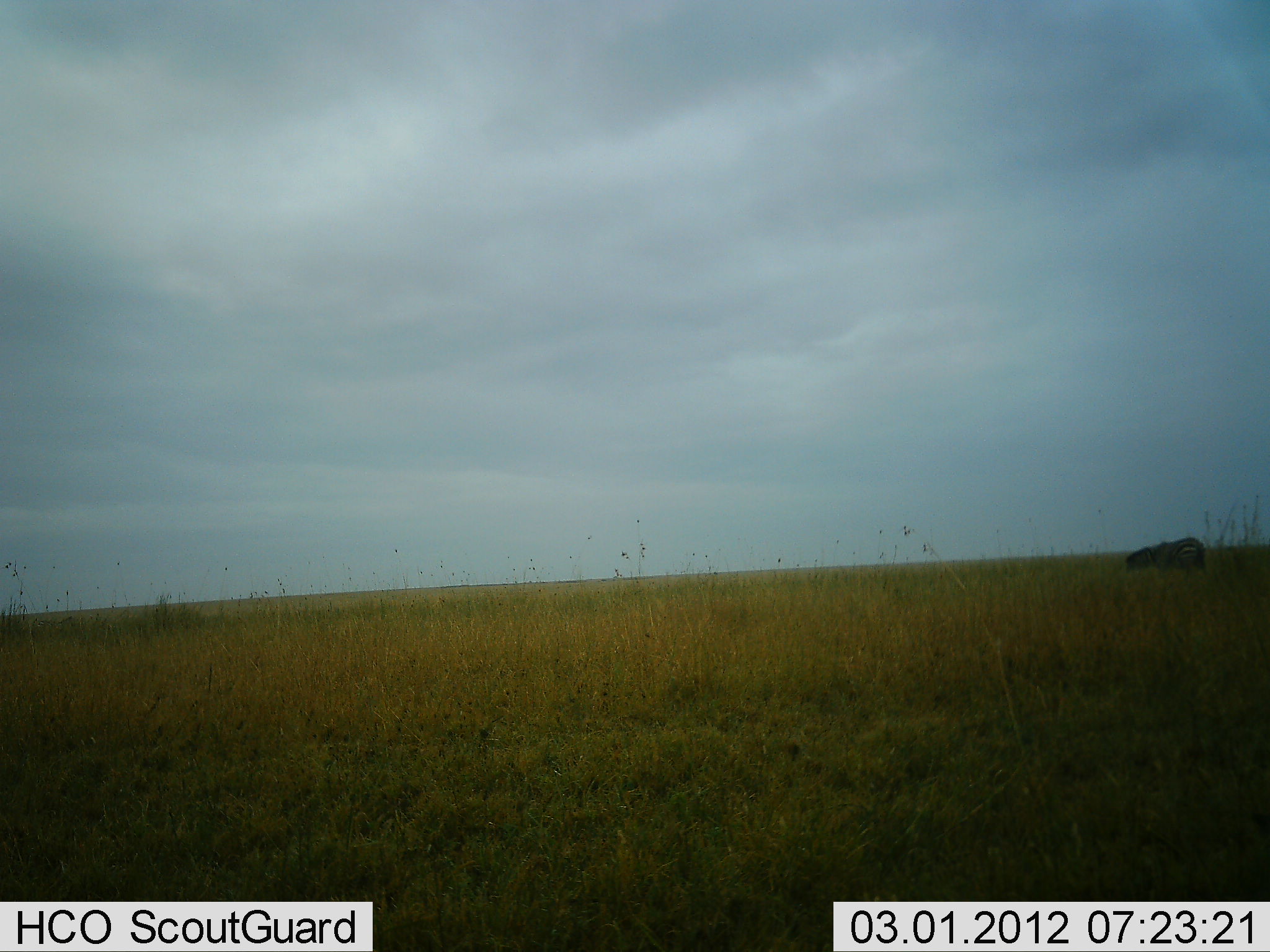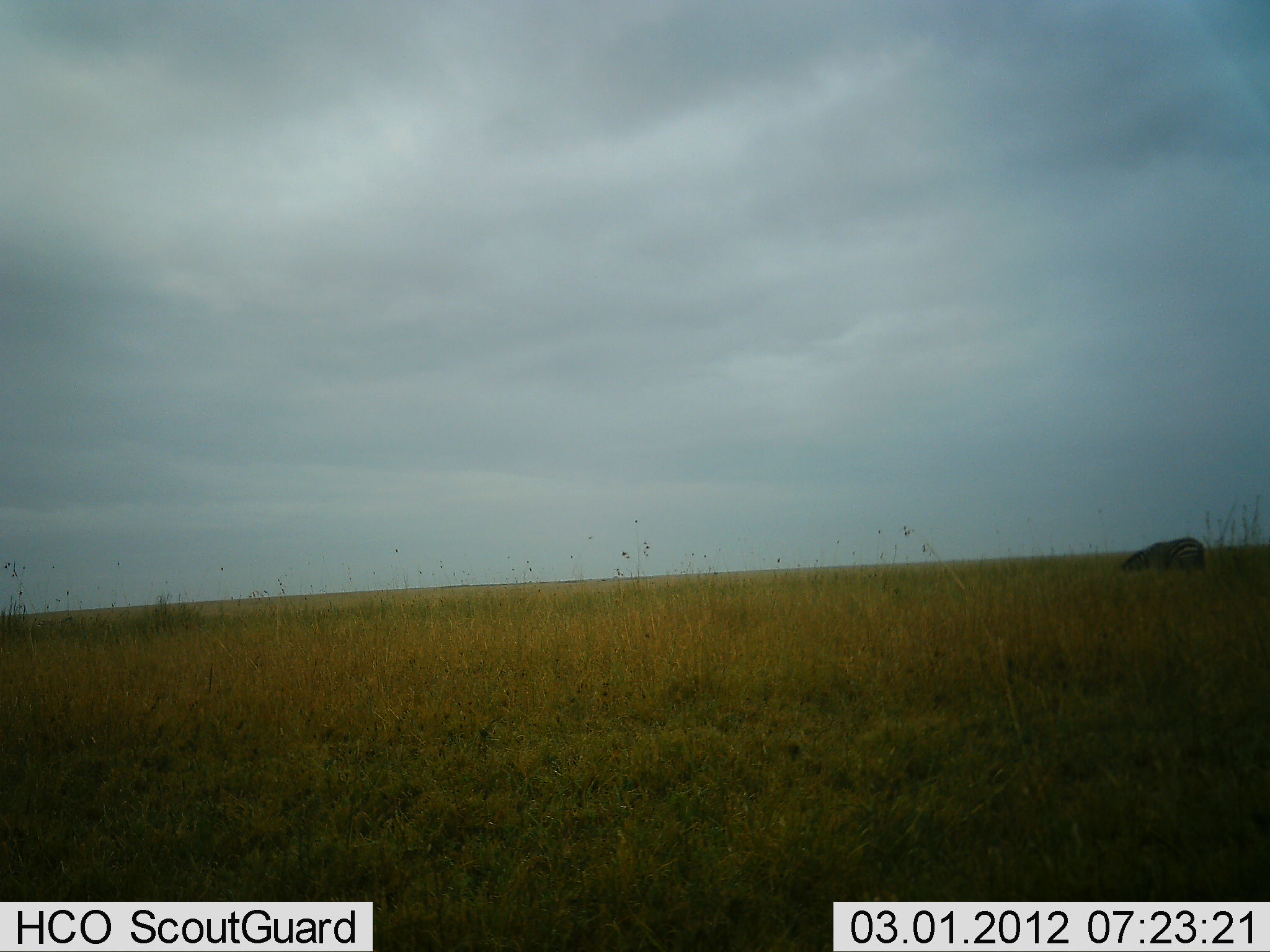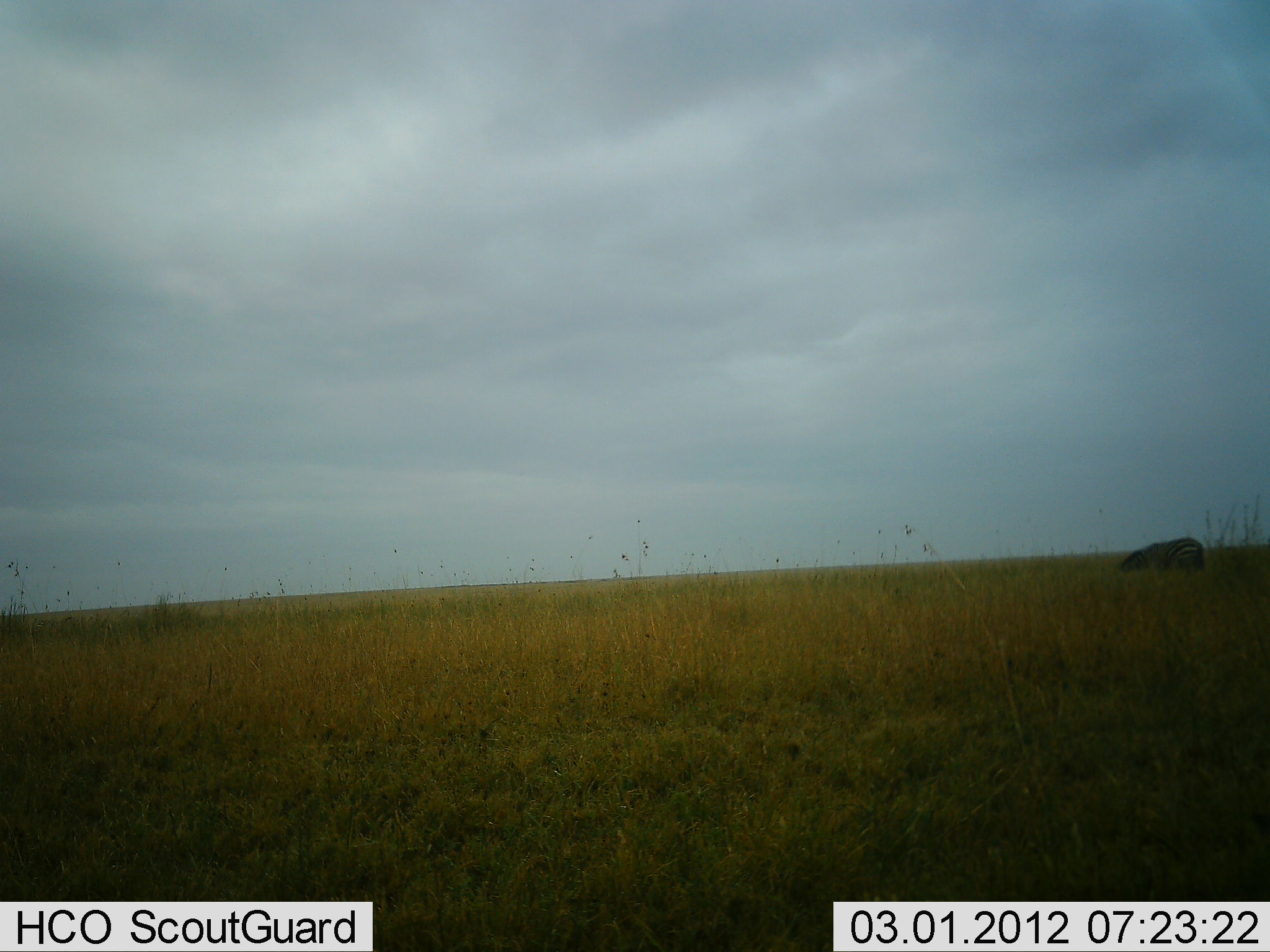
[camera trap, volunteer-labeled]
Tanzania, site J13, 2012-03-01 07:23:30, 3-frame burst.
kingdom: Animalia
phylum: Chordata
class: Mammalia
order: Perissodactyla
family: Equidae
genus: Equus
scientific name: Equus quagga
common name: plains zebra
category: zebra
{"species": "zebra (plains zebra) (Equus quagga)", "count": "1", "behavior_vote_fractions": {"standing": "40%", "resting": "0%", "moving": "0%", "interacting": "0%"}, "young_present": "0%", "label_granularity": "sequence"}